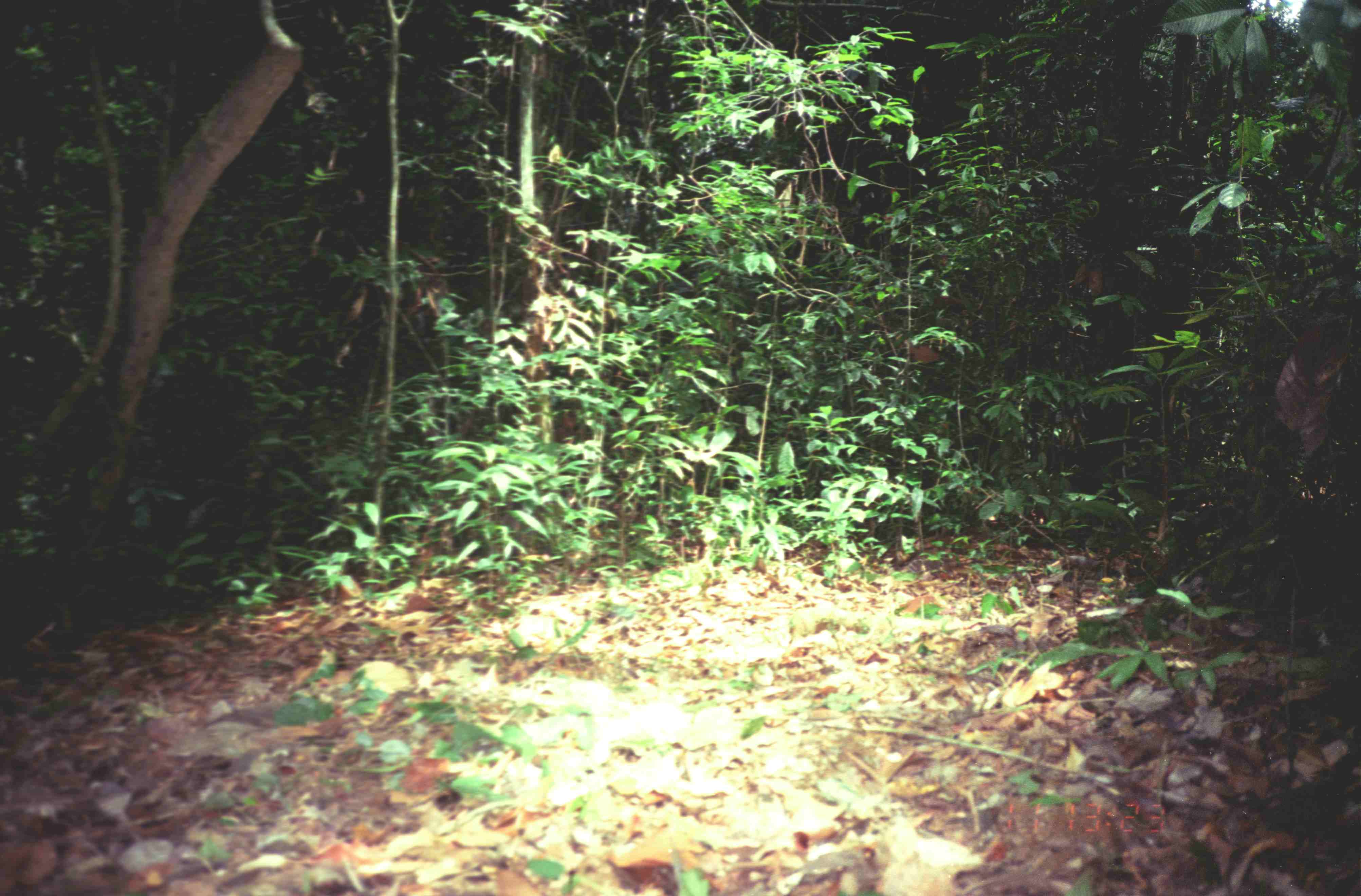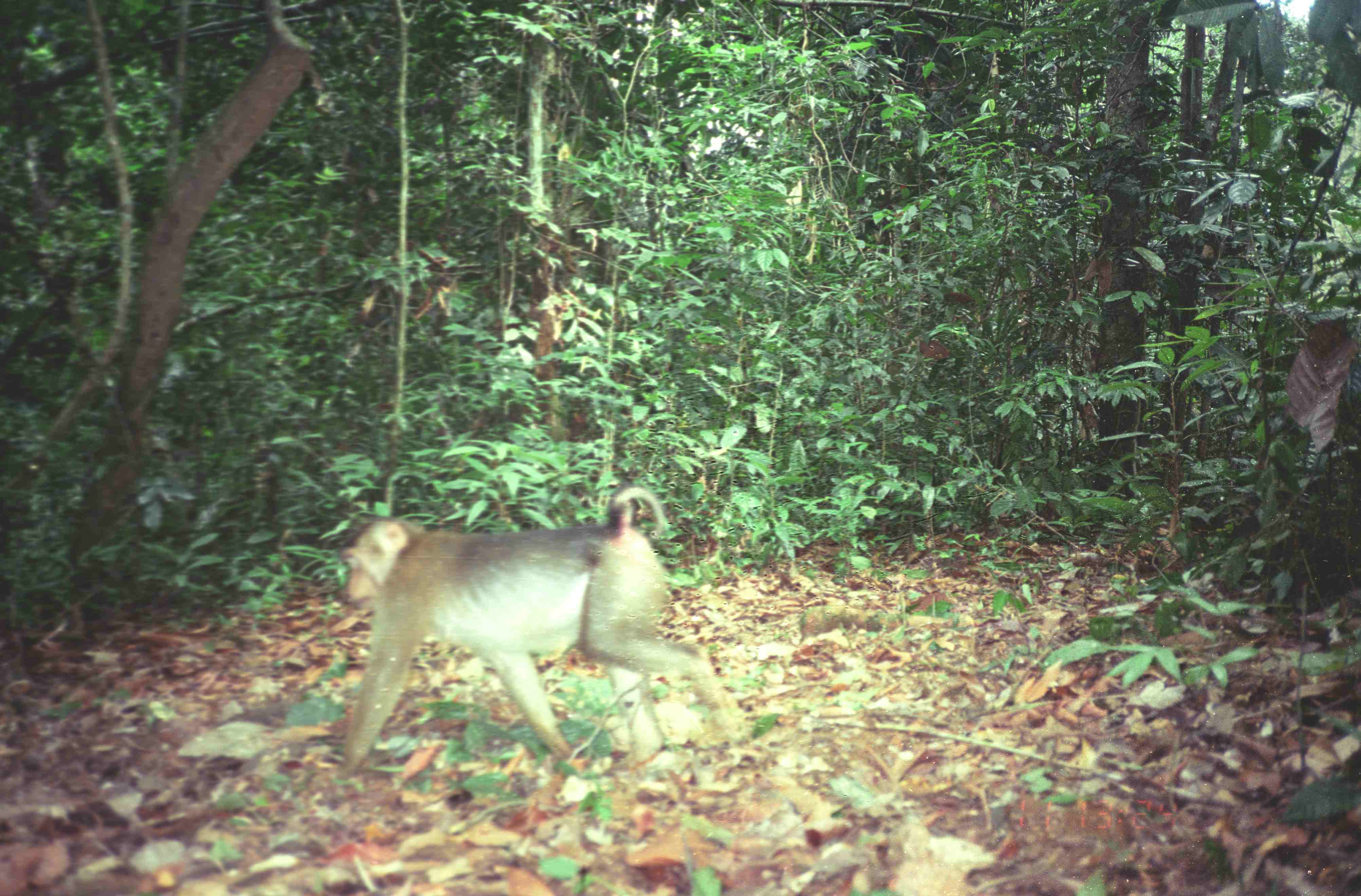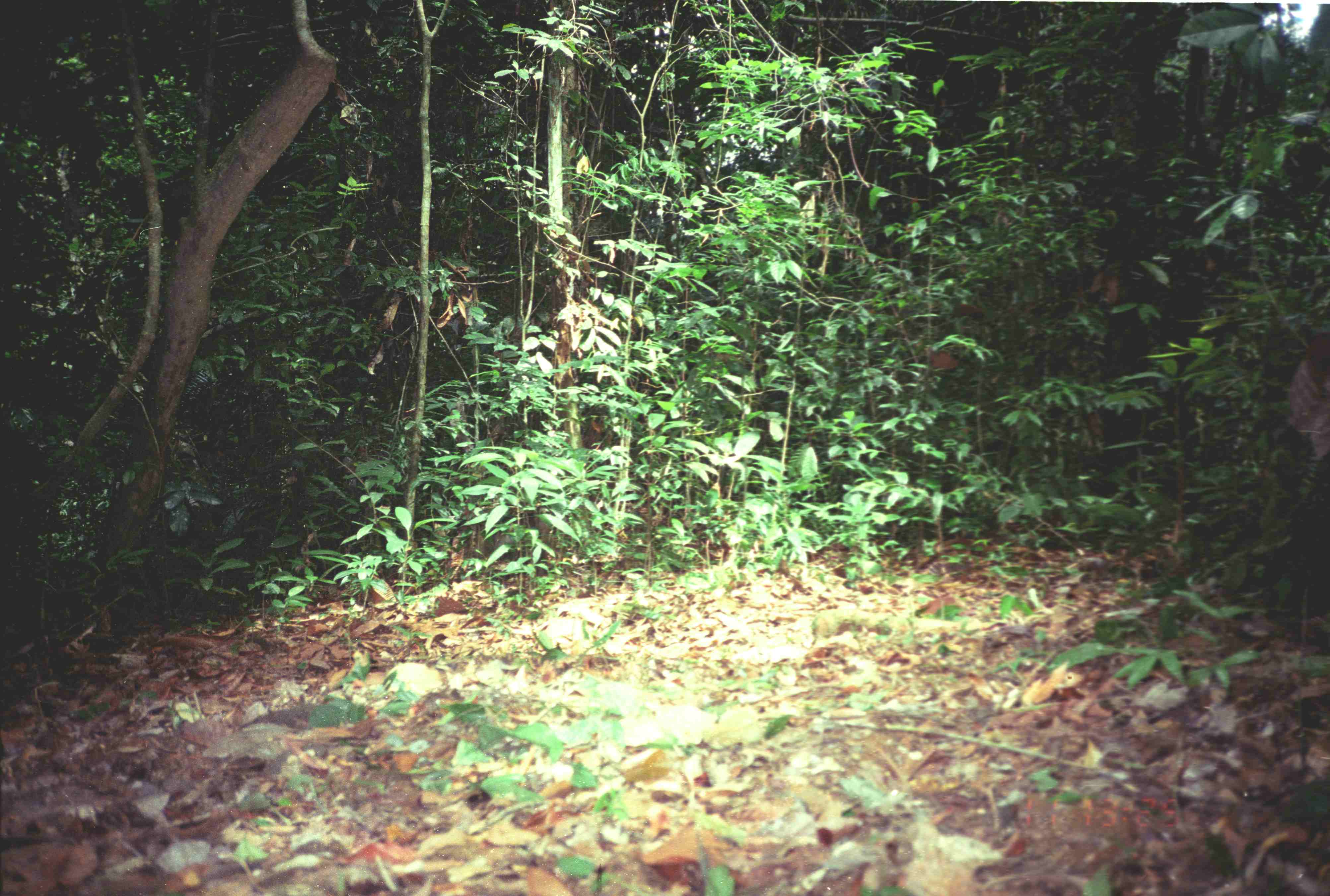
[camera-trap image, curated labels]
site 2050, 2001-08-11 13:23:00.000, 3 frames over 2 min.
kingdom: Animalia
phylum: Chordata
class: Mammalia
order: Primates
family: Cercopithecidae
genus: Macaca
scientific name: Macaca nemestrina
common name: southern pig-tailed macaque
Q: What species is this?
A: Macaca nemestrina (southern pig-tailed macaque).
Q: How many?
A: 1.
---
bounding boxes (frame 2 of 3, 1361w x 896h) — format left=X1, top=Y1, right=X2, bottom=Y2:
macaca nemestrina: left=330, top=486, right=749, bottom=783